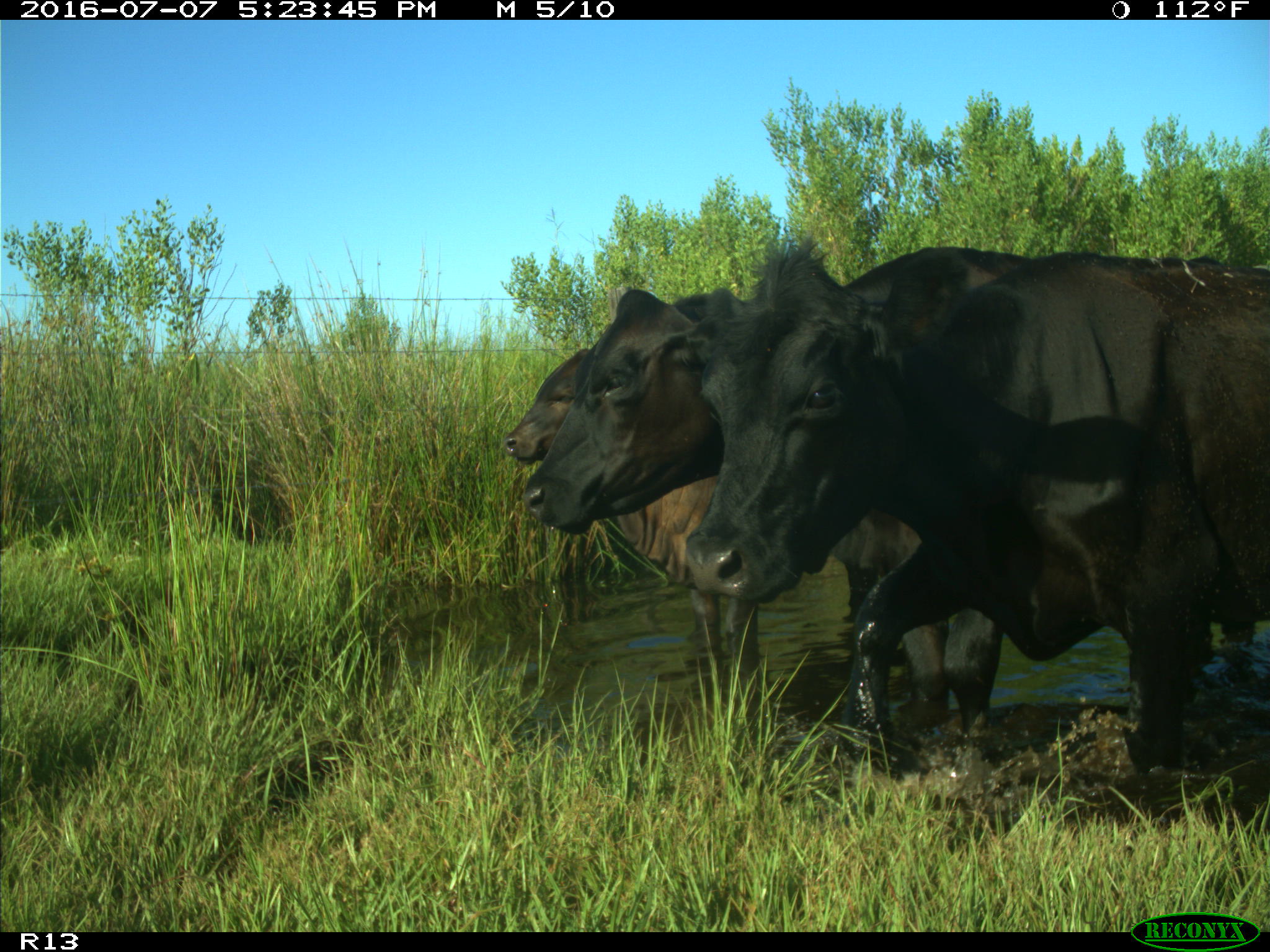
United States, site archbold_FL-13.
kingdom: Animalia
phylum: Chordata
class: Mammalia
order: Artiodactyla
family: Bovidae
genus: Bos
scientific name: Bos taurus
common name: domestic cow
Bos taurus (domestic cow).